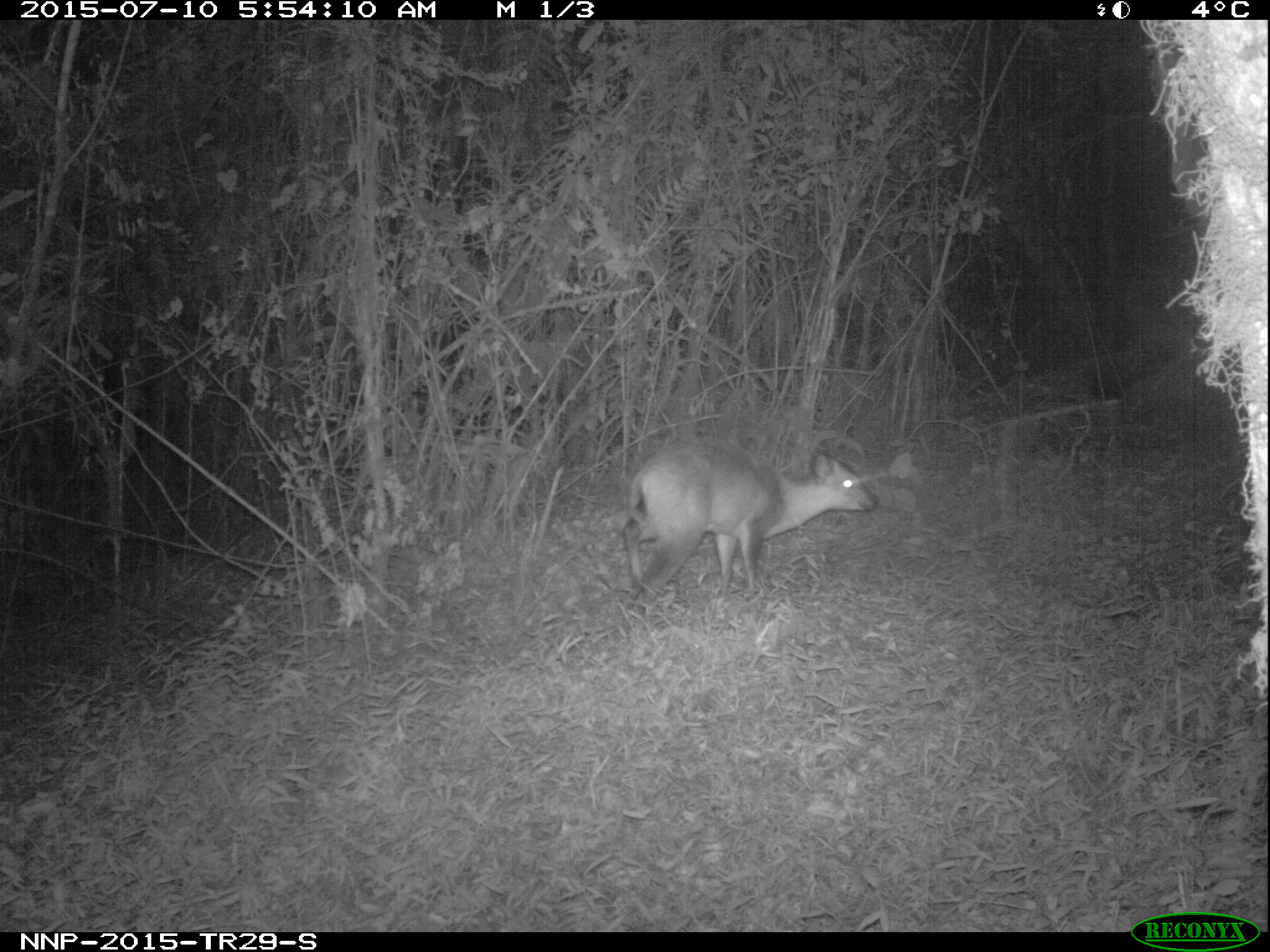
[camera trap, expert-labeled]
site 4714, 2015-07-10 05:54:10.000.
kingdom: Animalia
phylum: Chordata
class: Mammalia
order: Artiodactyla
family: Bovidae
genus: Cephalophus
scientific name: Cephalophus nigrifrons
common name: black-fronted duiker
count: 1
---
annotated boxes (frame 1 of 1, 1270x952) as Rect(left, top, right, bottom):
cephalophus nigrifrons: Rect(618, 434, 879, 611)